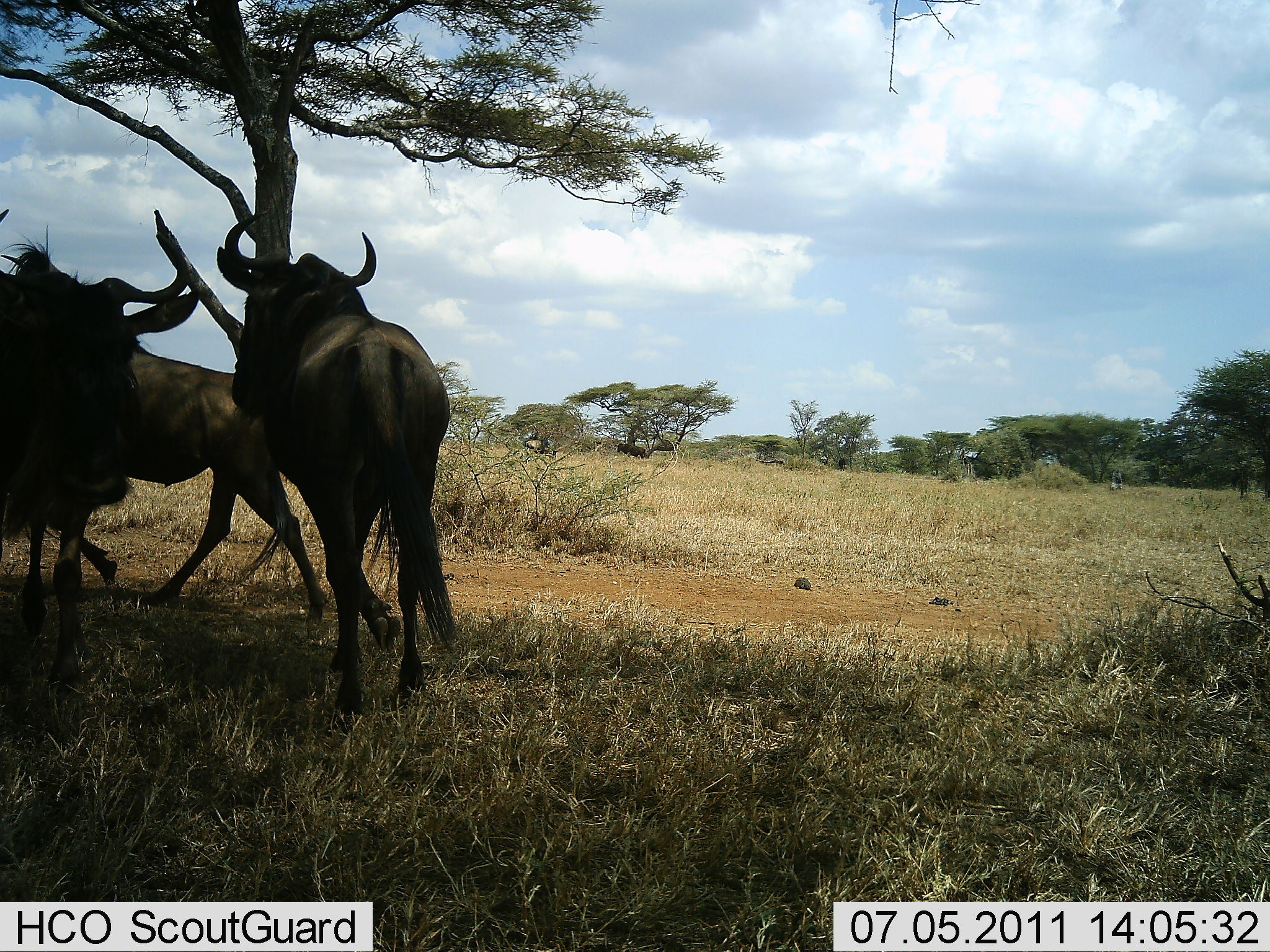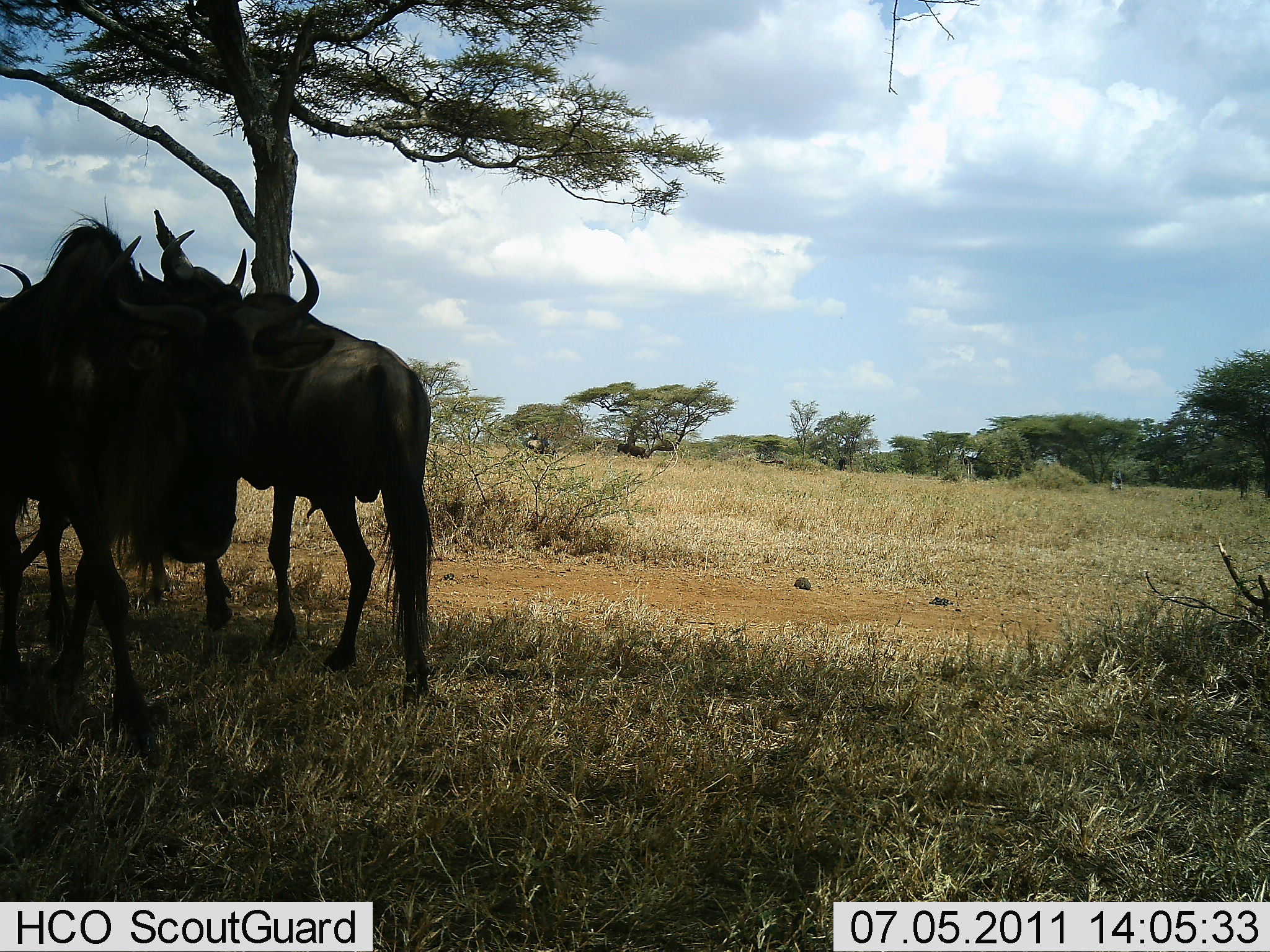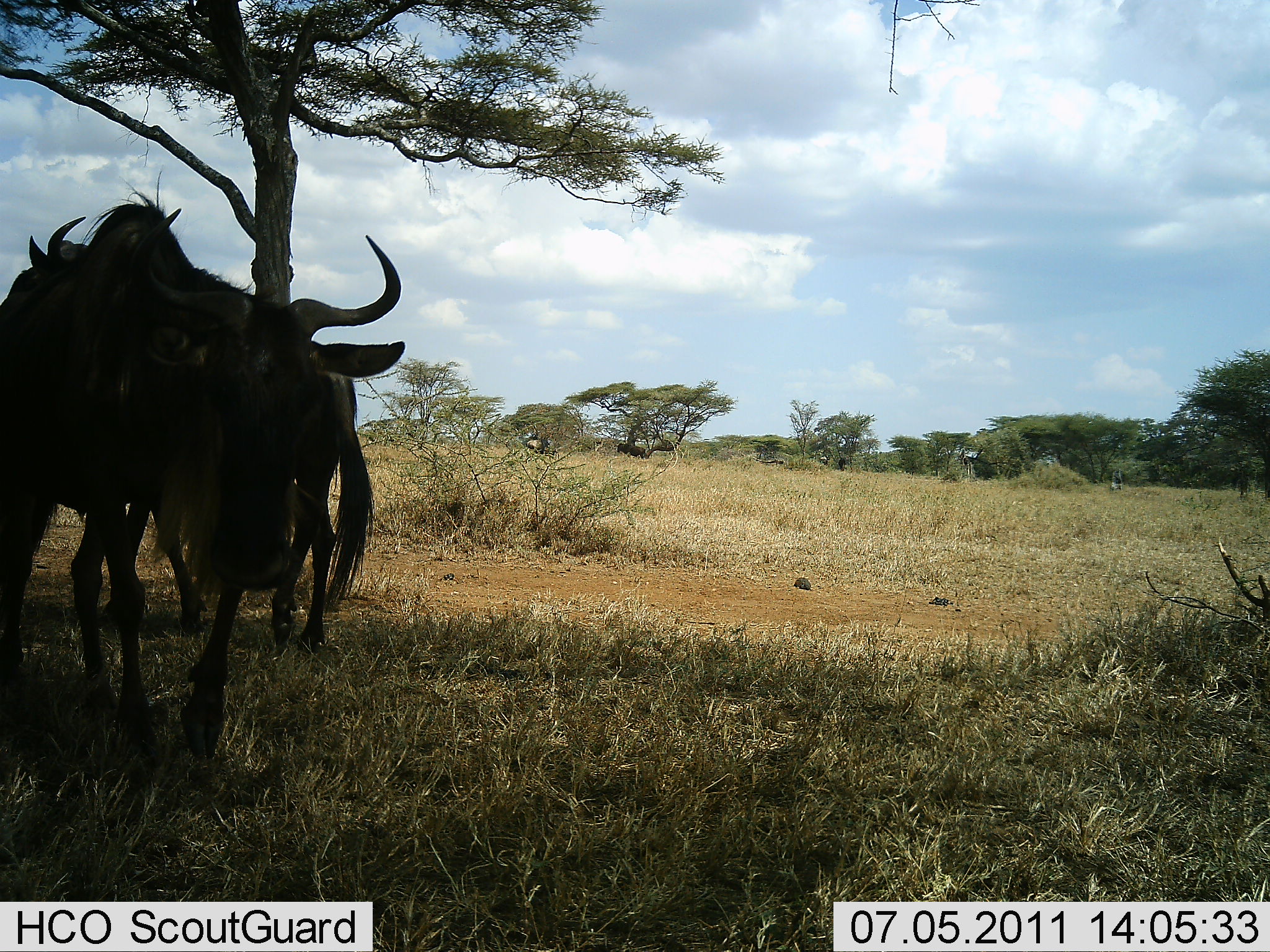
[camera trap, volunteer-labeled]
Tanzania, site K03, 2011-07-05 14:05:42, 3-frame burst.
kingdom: Animalia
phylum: Chordata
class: Mammalia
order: Artiodactyla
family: Bovidae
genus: Connochaetes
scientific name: Connochaetes taurinus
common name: blue wildebeest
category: wildebeest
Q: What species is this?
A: Wildebeest (blue wildebeest) (Connochaetes taurinus).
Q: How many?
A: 3.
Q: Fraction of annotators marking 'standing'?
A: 10%.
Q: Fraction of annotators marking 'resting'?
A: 0%.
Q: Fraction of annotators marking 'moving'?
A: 100%.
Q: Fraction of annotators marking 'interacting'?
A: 0%.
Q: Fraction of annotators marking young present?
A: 0%.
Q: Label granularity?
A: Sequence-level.